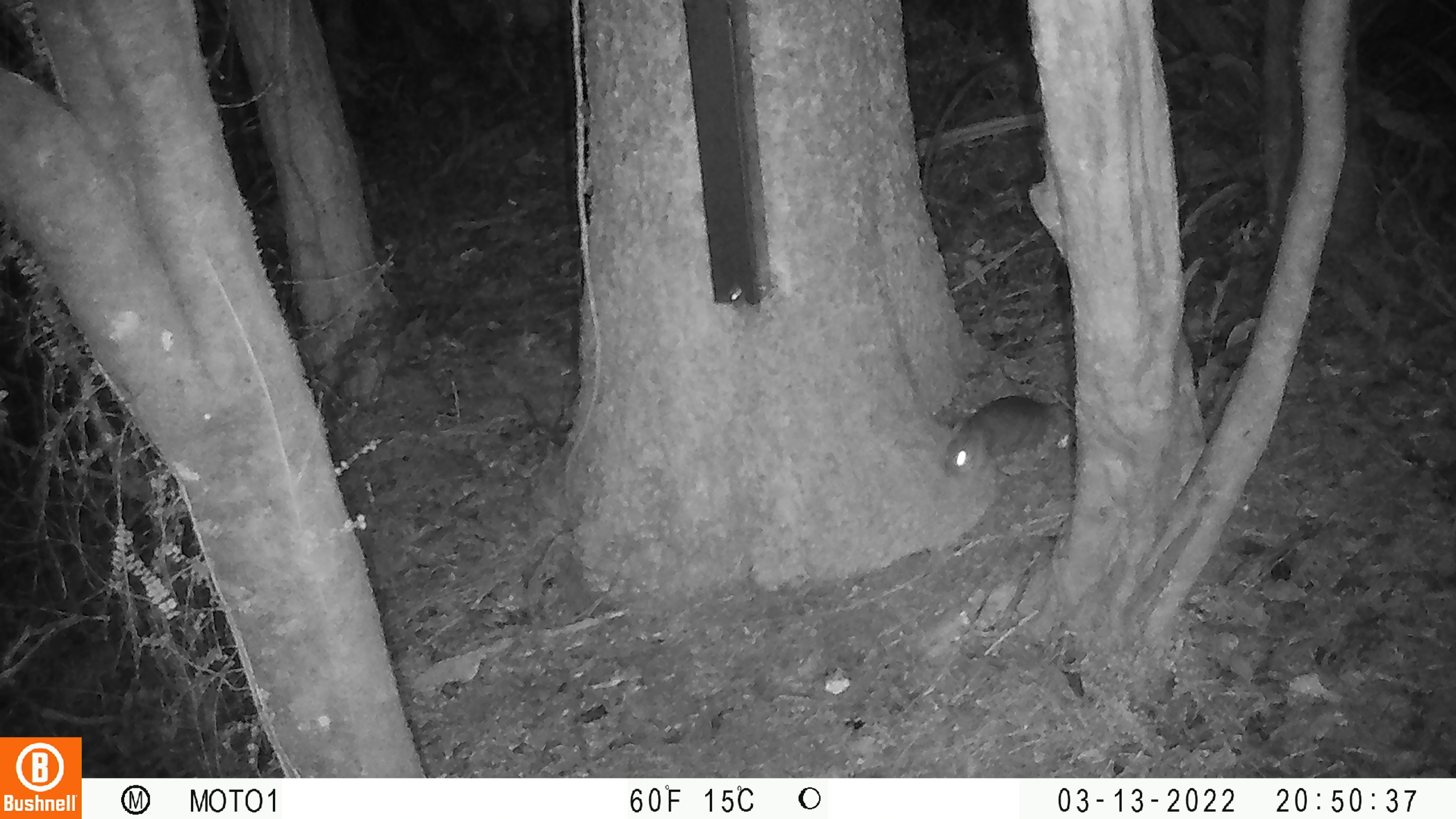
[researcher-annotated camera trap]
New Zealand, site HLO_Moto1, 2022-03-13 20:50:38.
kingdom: Animalia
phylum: Chordata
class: Mammalia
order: Rodentia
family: Muridae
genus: Rattus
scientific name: Rattus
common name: rat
Rat (Rattus).